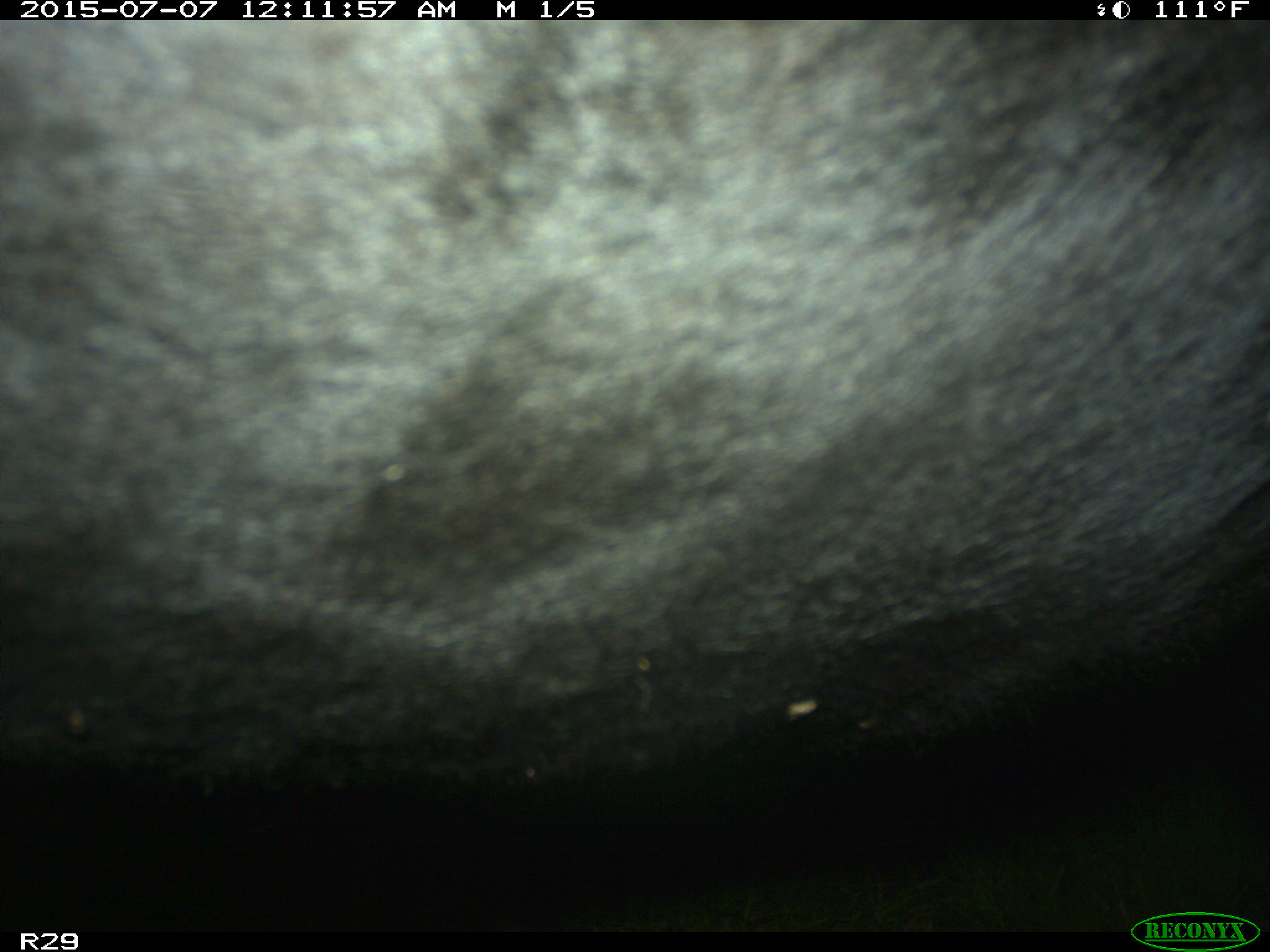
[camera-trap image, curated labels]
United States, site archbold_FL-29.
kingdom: Animalia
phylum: Chordata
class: Mammalia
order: Artiodactyla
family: Bovidae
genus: Bos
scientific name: Bos taurus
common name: domestic cow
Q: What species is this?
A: Bos taurus (domestic cow).